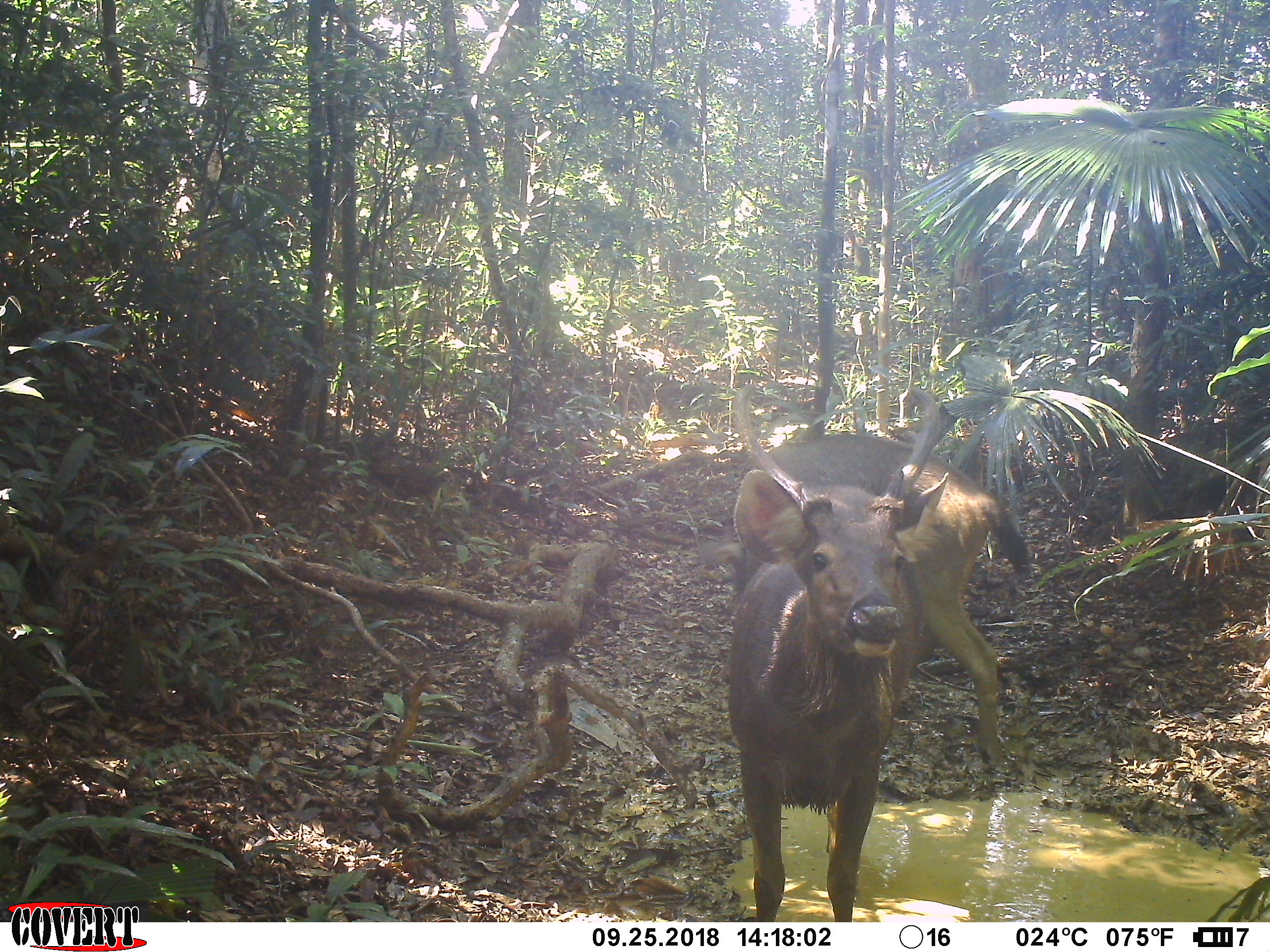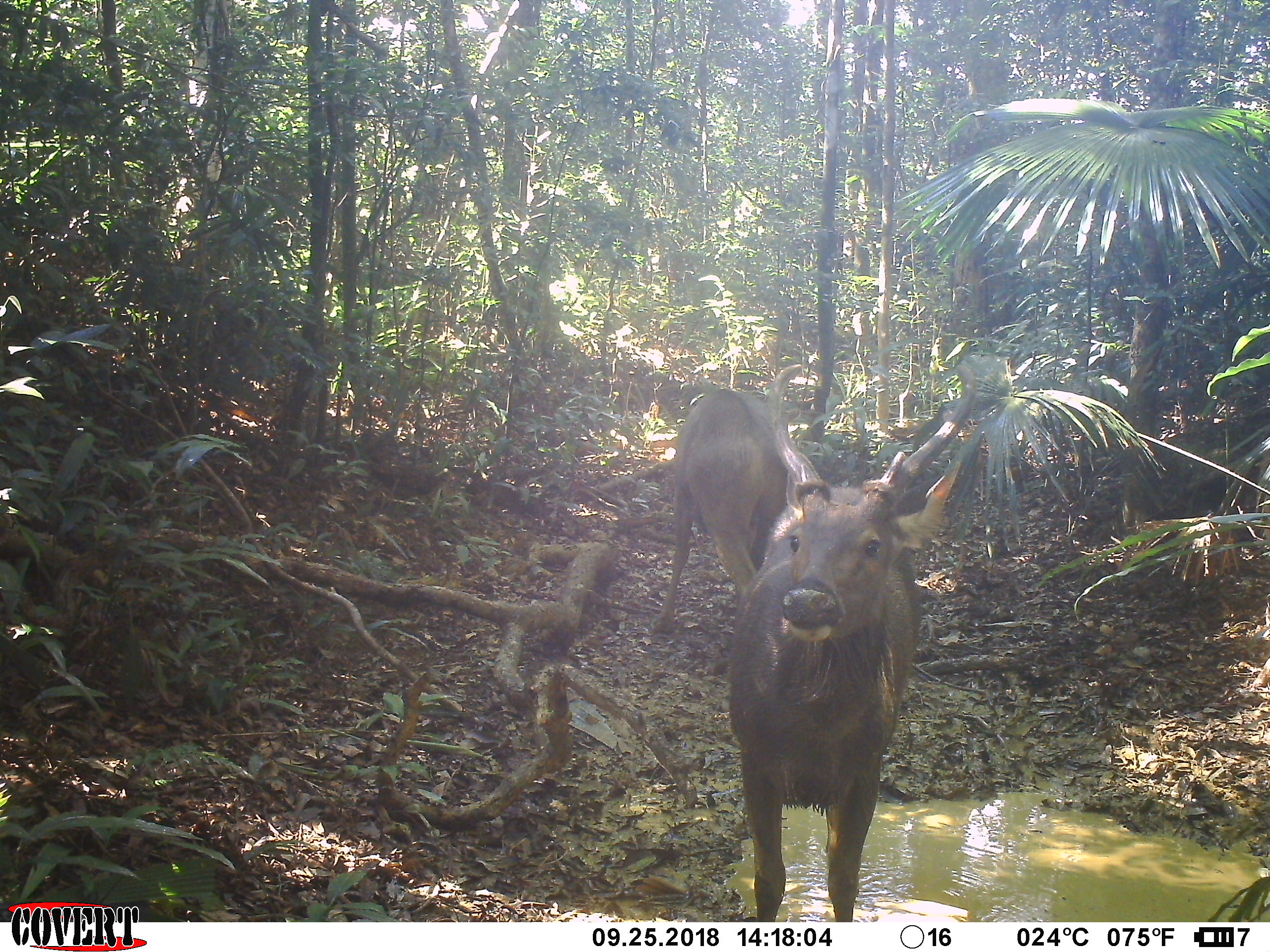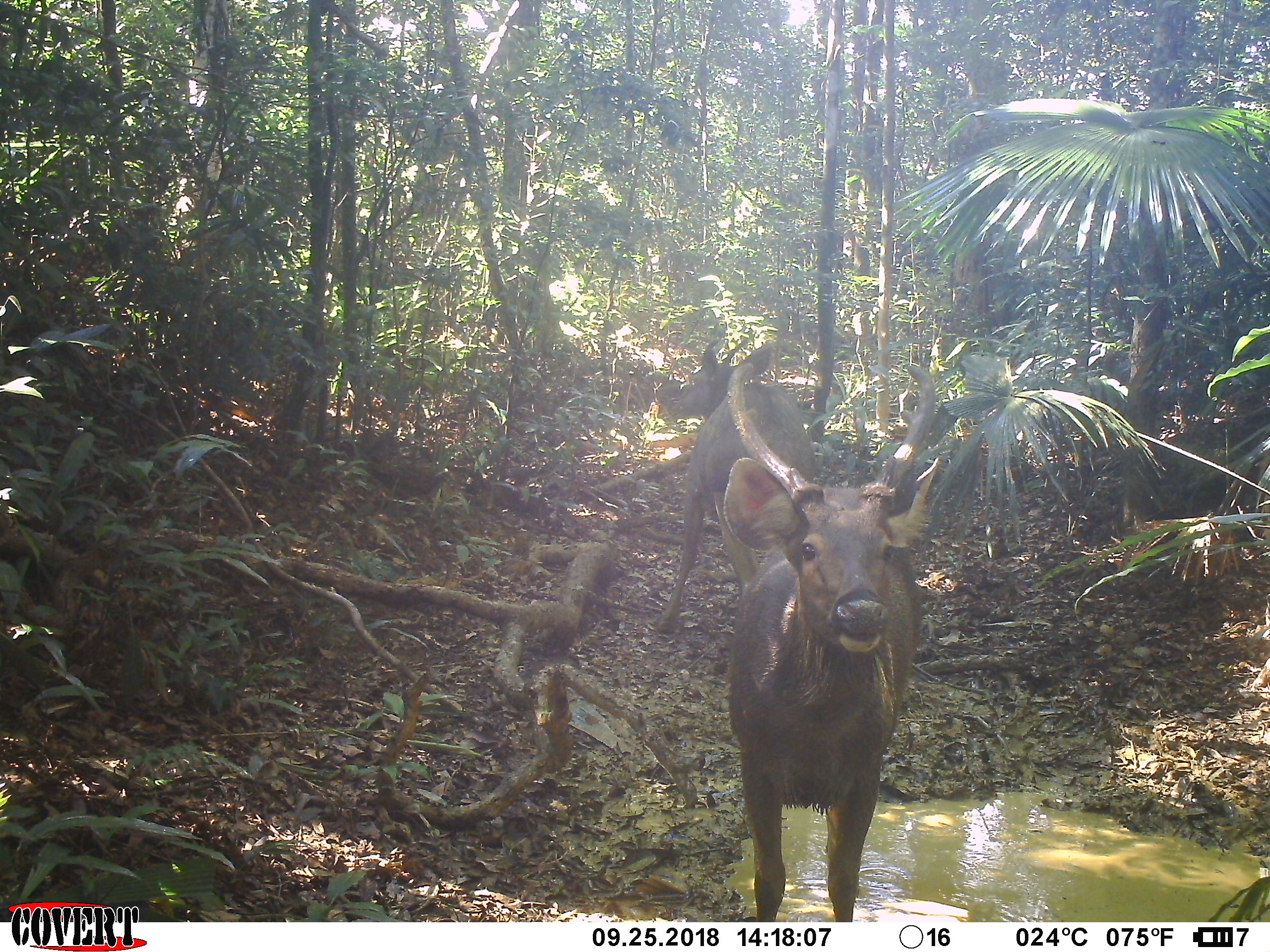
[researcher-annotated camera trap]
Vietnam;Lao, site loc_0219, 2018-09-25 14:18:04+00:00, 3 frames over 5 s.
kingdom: Animalia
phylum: Chordata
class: Mammalia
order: Artiodactyla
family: Cervidae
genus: Rusa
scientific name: Rusa unicolor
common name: sambar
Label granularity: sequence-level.